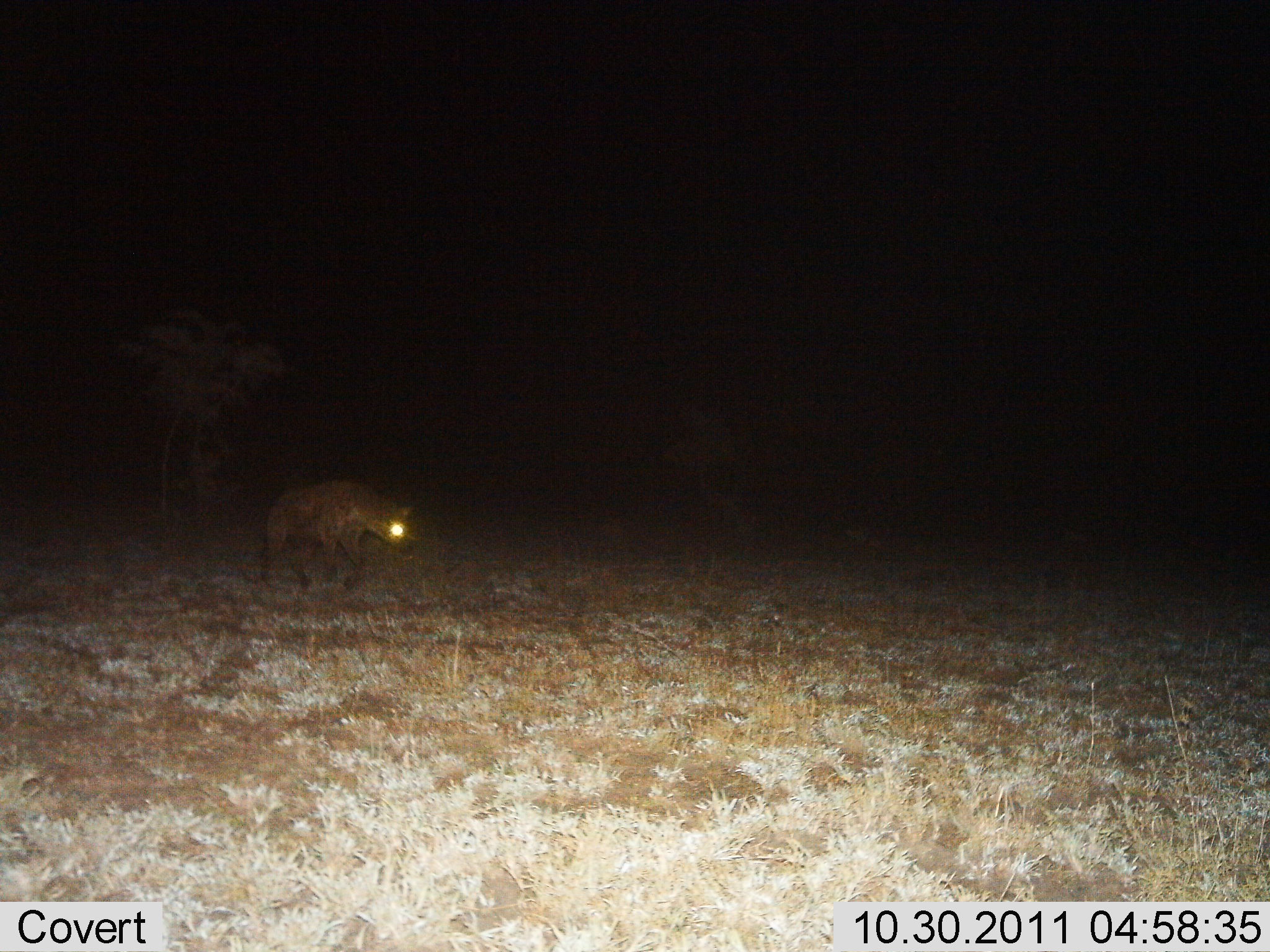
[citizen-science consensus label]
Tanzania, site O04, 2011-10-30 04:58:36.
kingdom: Animalia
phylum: Chordata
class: Mammalia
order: Carnivora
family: Hyaenidae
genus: Crocuta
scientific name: Crocuta crocuta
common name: spotted hyena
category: hyenaspotted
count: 1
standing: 15%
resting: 0%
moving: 85%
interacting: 0%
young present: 0%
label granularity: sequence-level